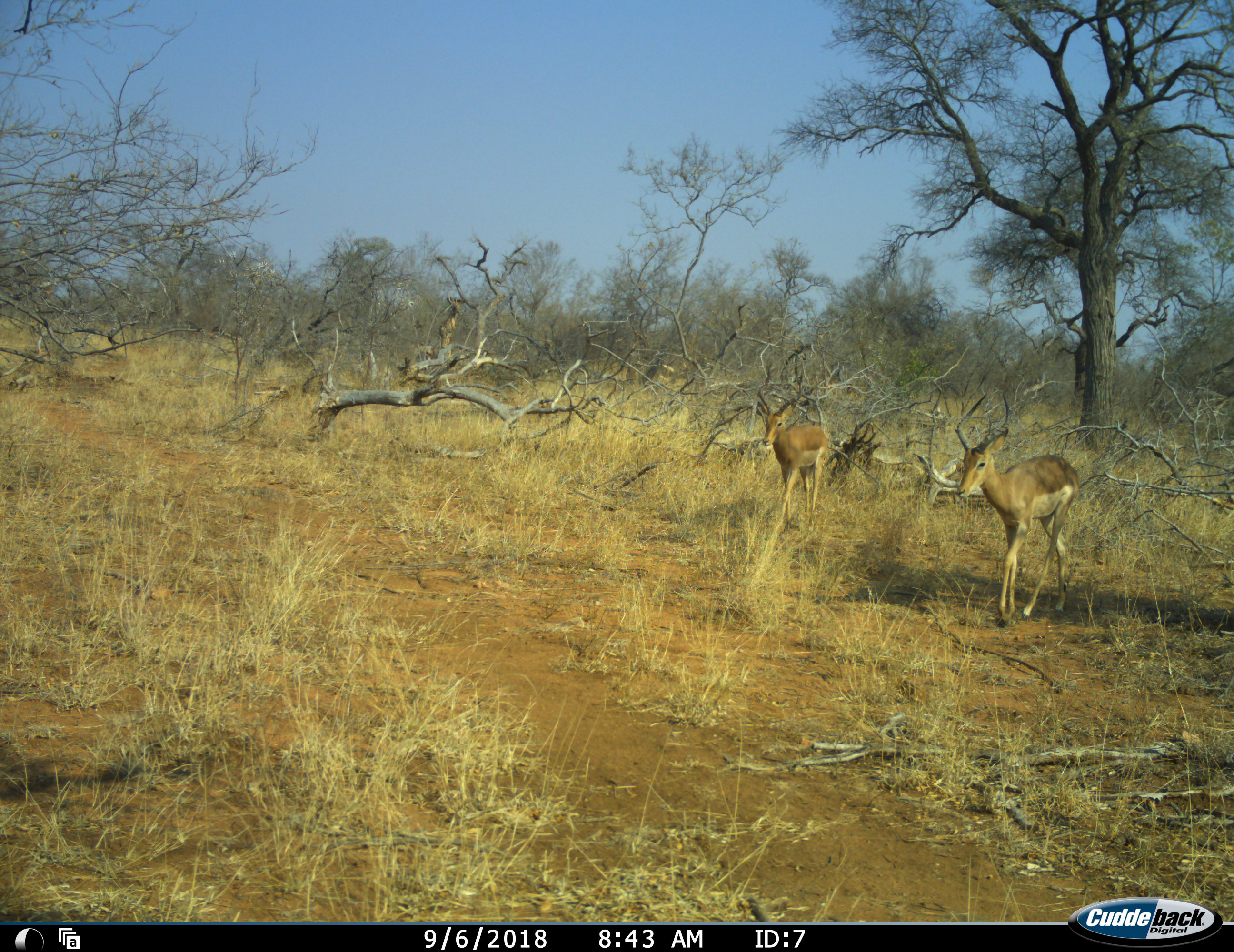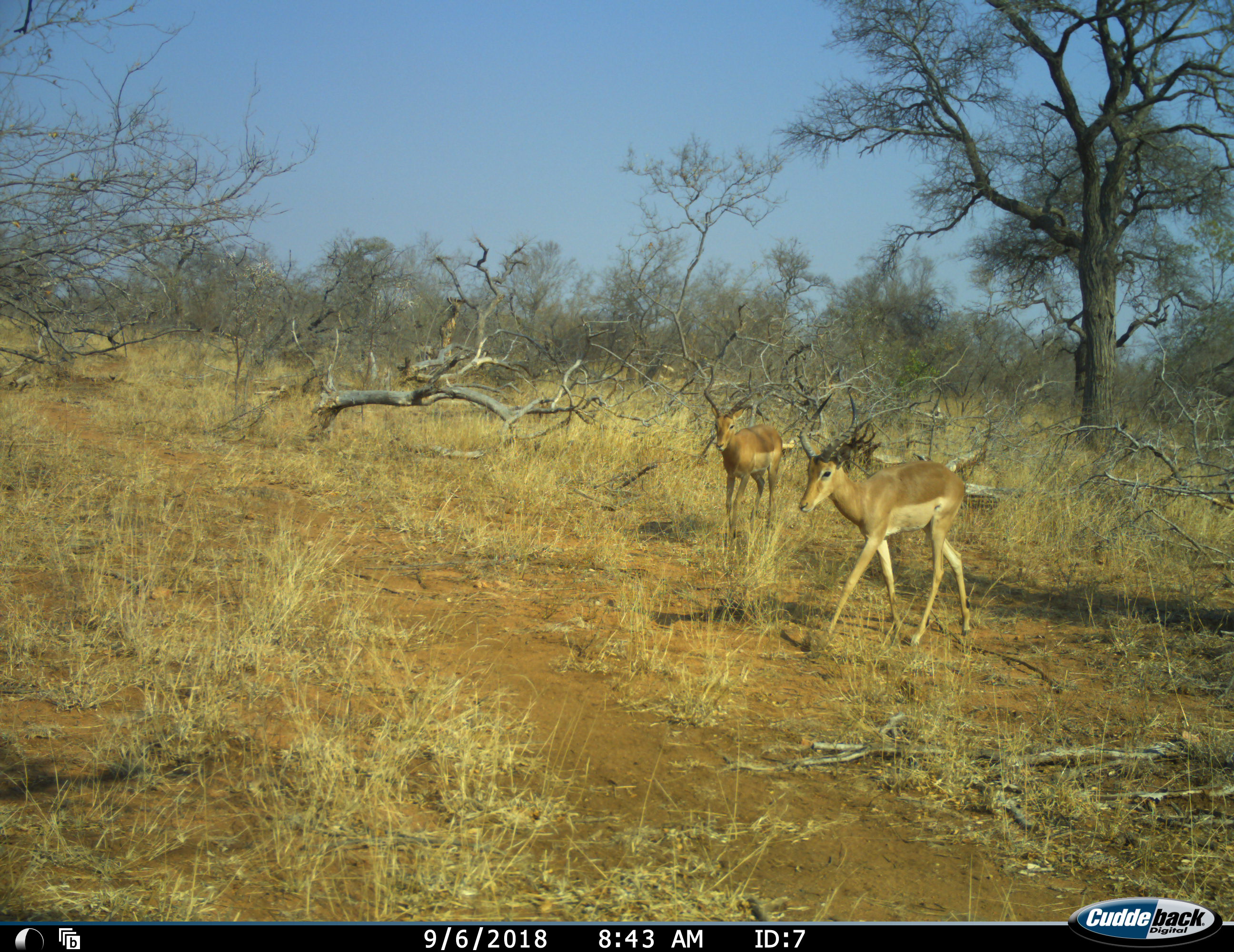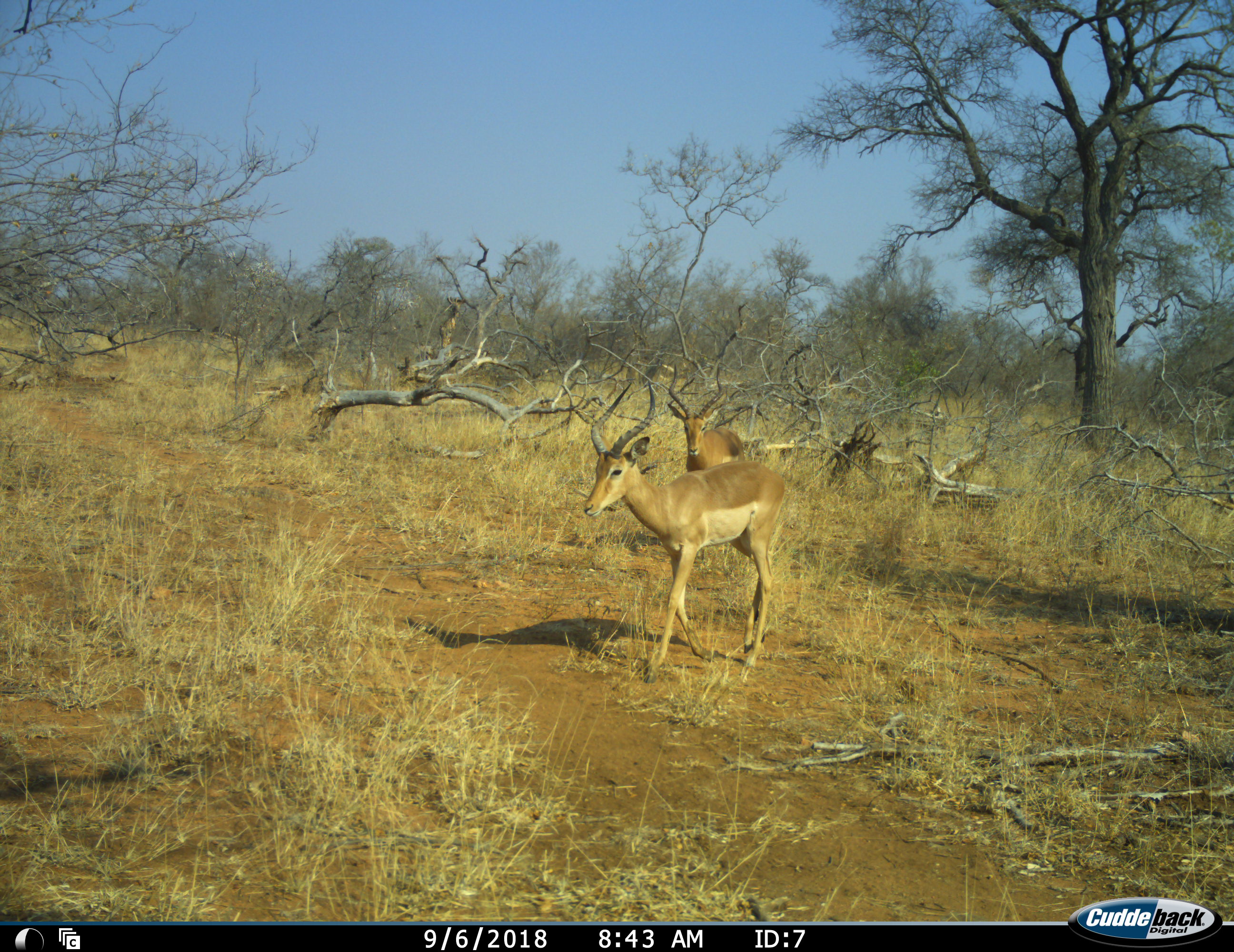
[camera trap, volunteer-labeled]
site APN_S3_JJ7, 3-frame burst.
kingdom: Animalia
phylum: Chordata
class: Mammalia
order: Artiodactyla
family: Bovidae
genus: Aepyceros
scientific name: Aepyceros melampus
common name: impala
Impala (Aepyceros melampus), count 2. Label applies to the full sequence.